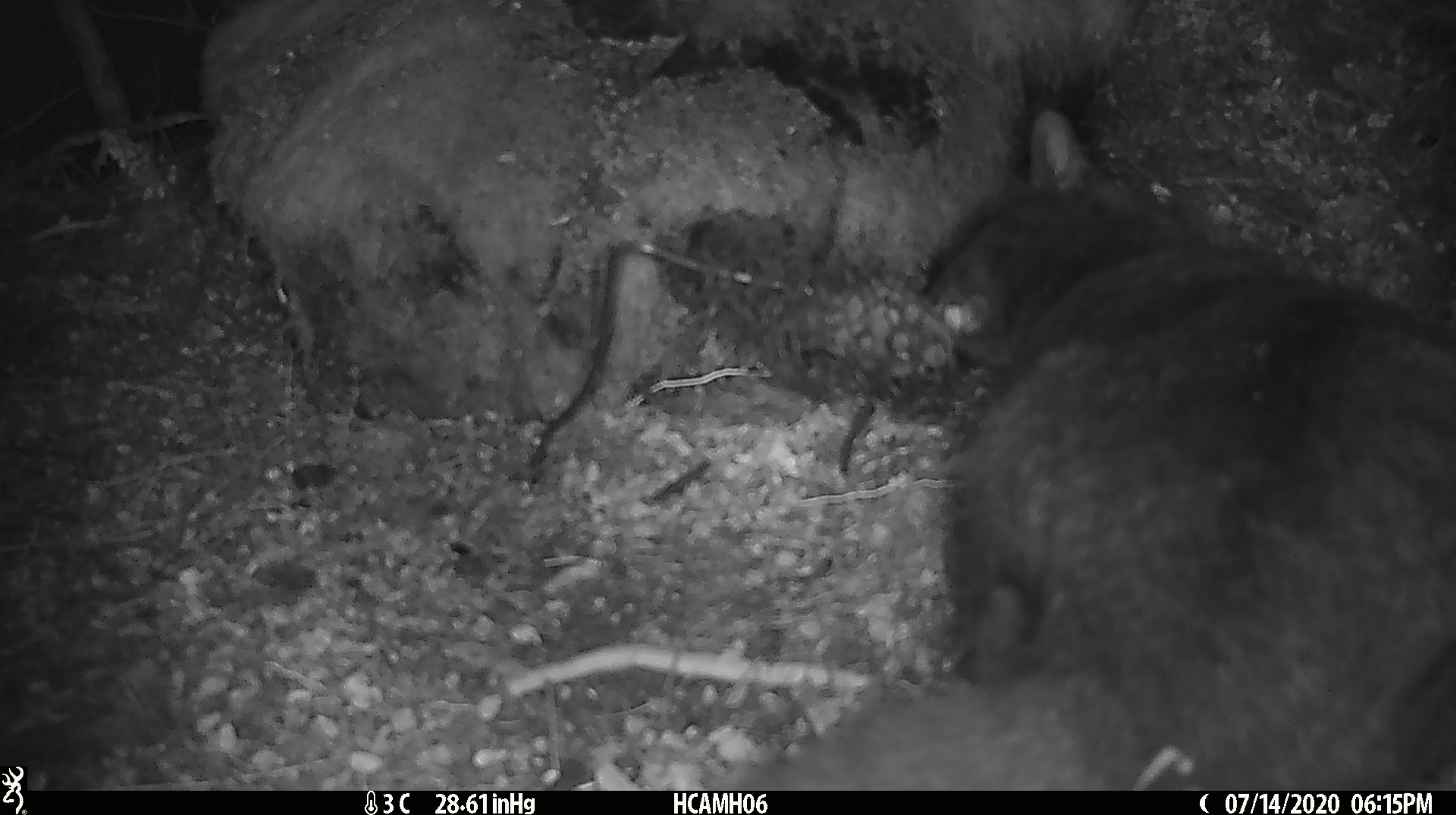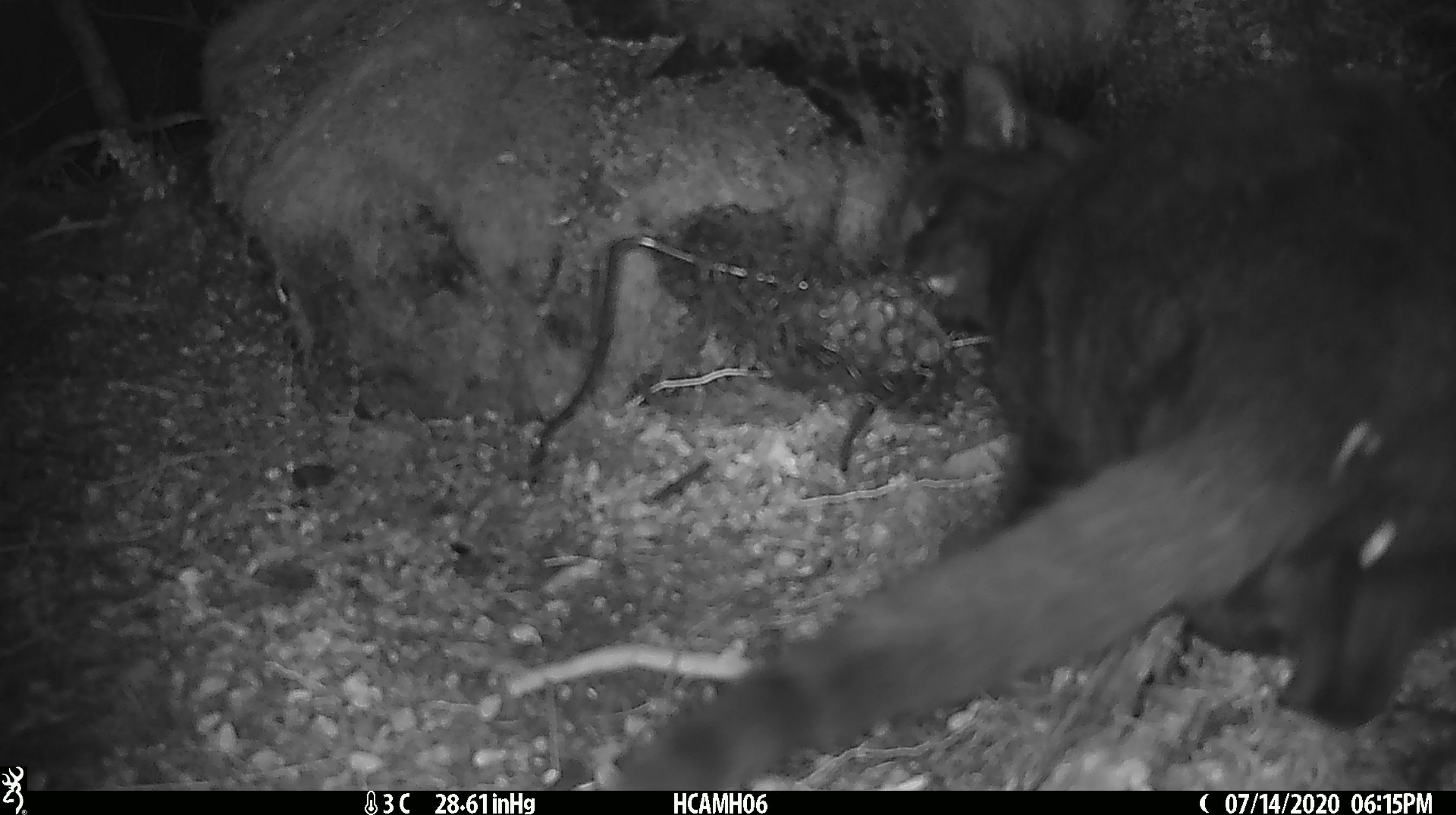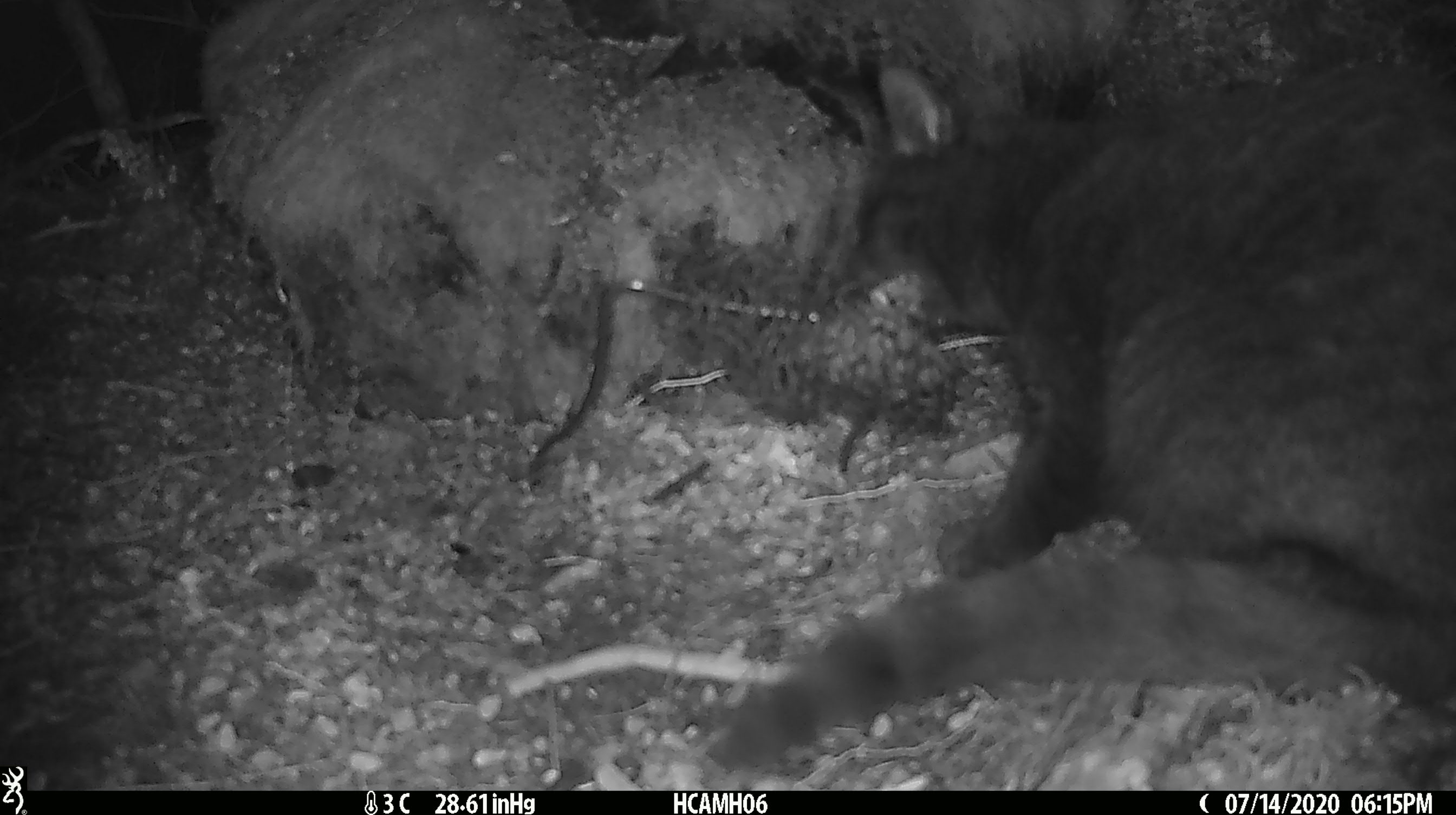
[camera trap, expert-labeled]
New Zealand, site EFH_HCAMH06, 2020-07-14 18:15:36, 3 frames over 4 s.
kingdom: Animalia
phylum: Chordata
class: Mammalia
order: Carnivora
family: Felidae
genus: Felis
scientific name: Felis catus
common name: domestic cat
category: cat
Cat (domestic cat) (Felis catus).